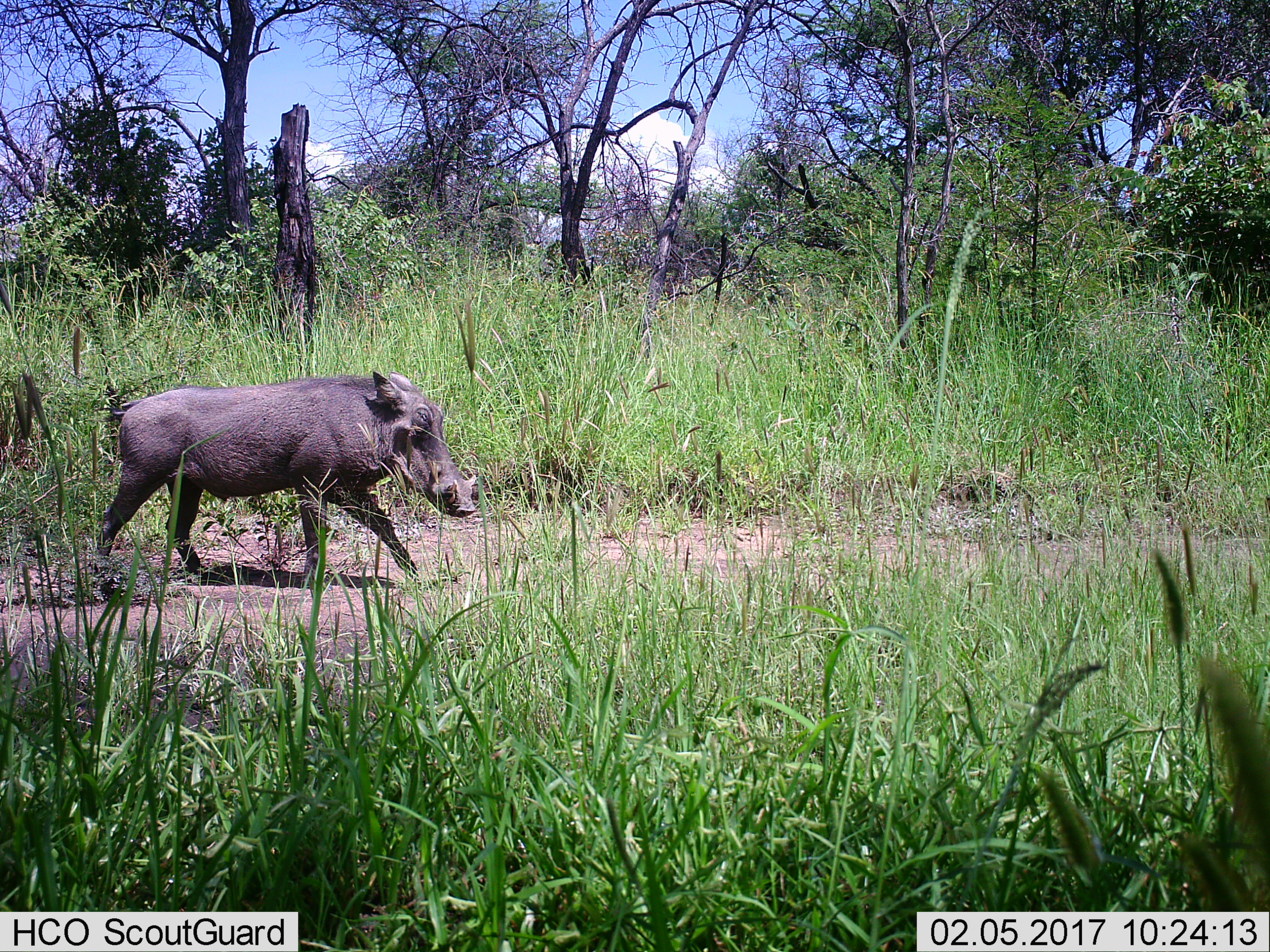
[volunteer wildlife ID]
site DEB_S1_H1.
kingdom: Animalia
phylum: Chordata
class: Mammalia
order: Artiodactyla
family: Suidae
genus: Phacochoerus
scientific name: Phacochoerus africanus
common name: warthog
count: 1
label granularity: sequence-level